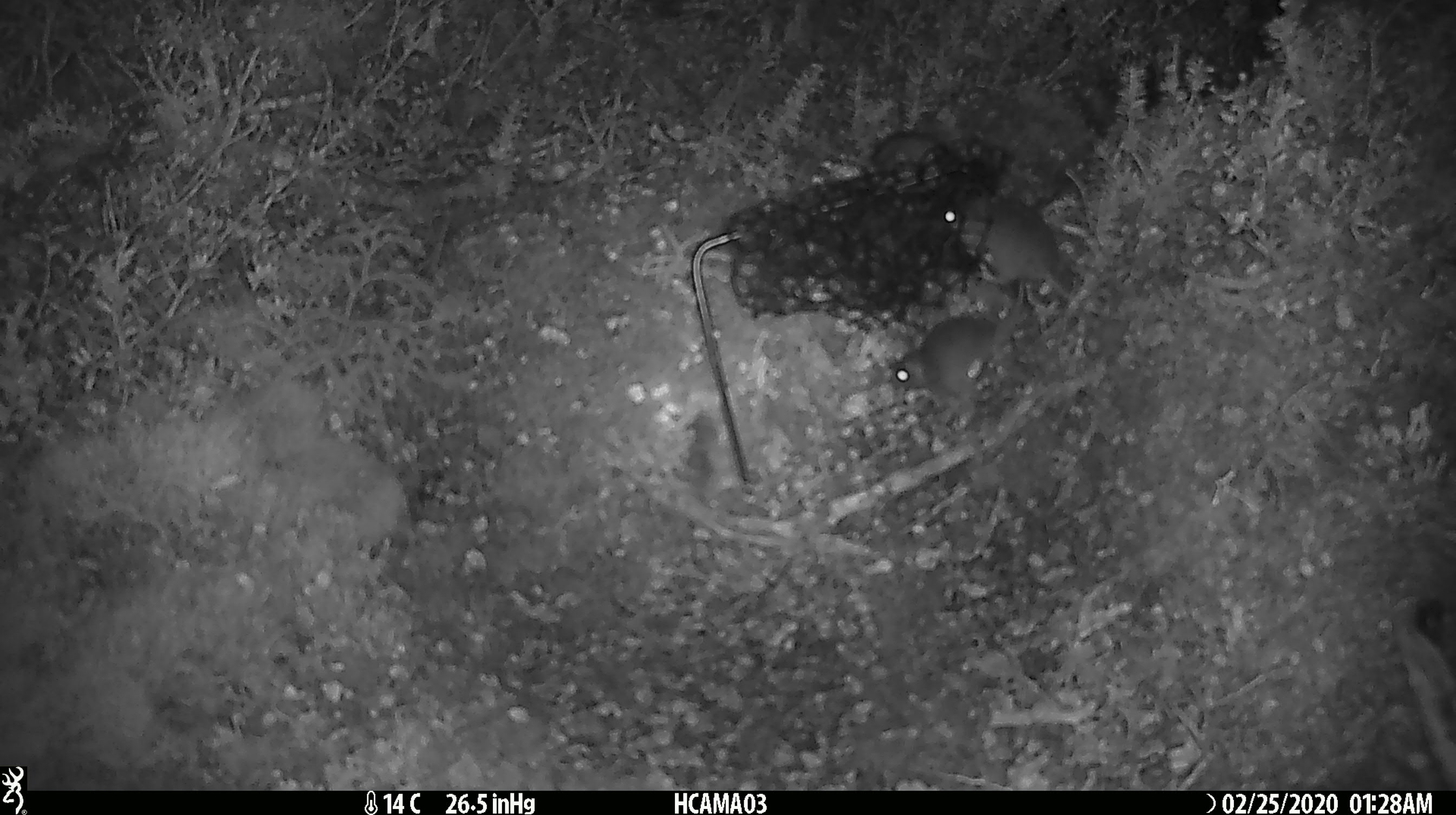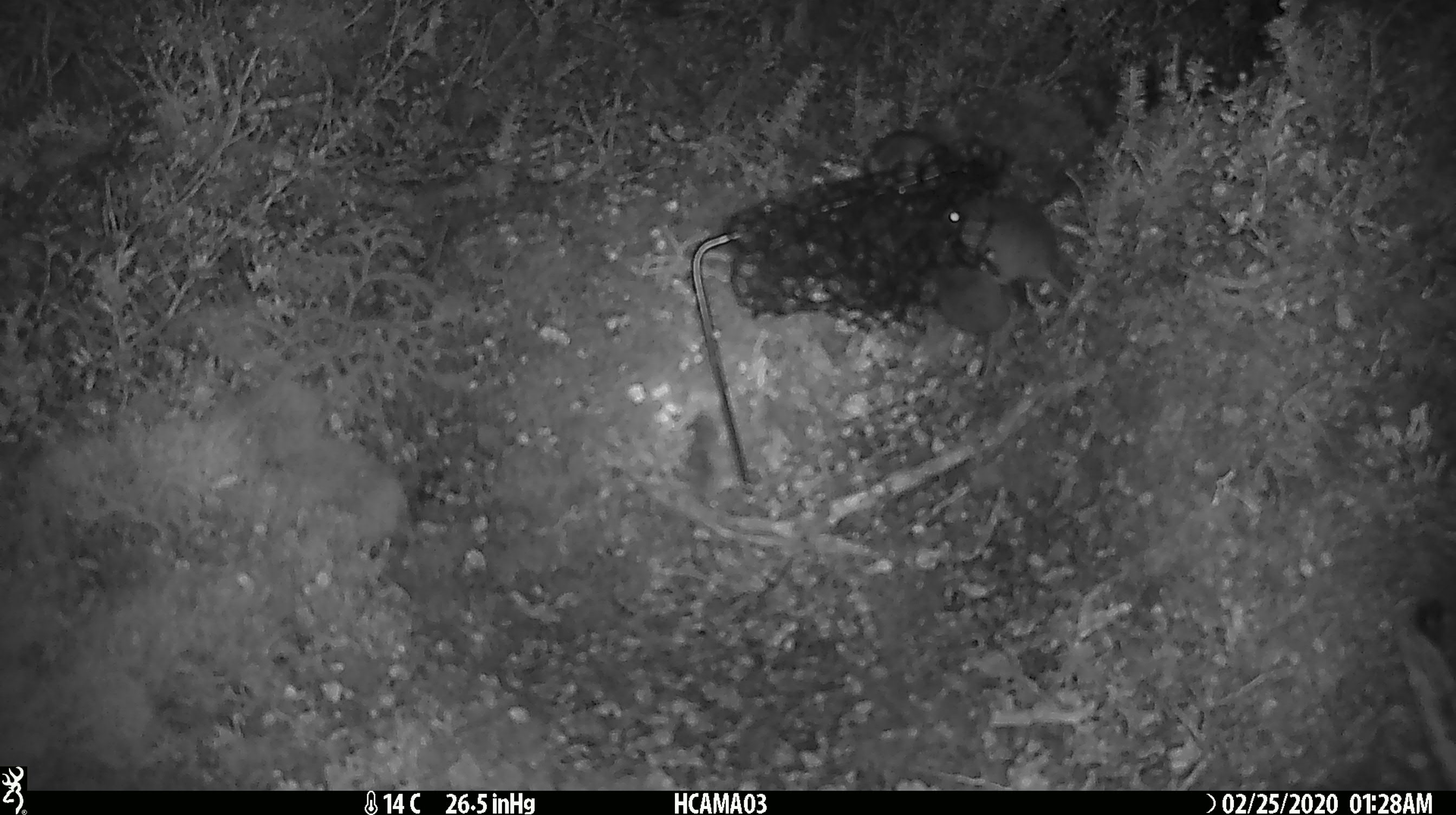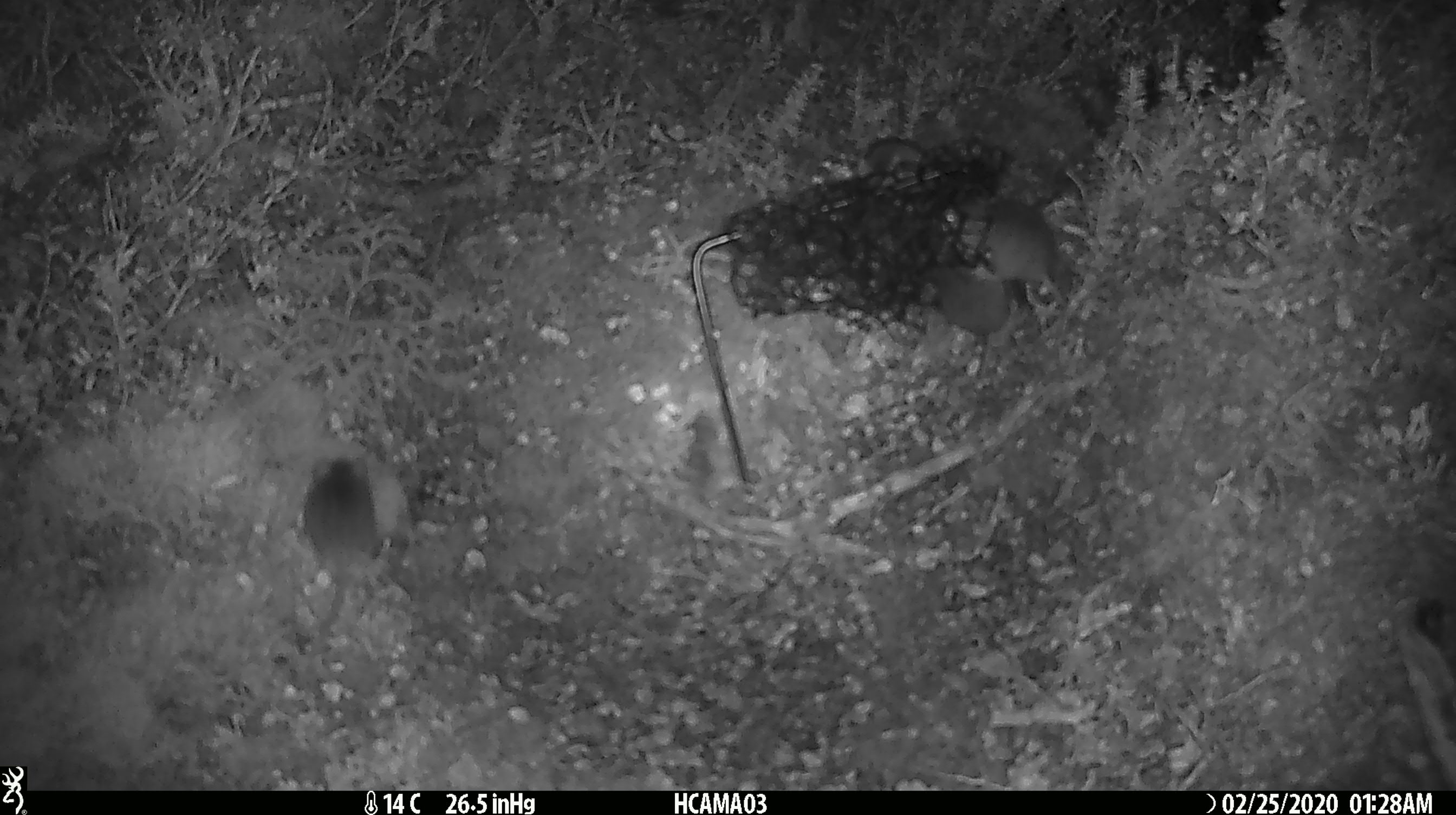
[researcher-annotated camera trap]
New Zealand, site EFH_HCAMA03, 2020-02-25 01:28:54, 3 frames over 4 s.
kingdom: Animalia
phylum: Chordata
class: Mammalia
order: Rodentia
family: Muridae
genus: Mus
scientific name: Mus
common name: mouse